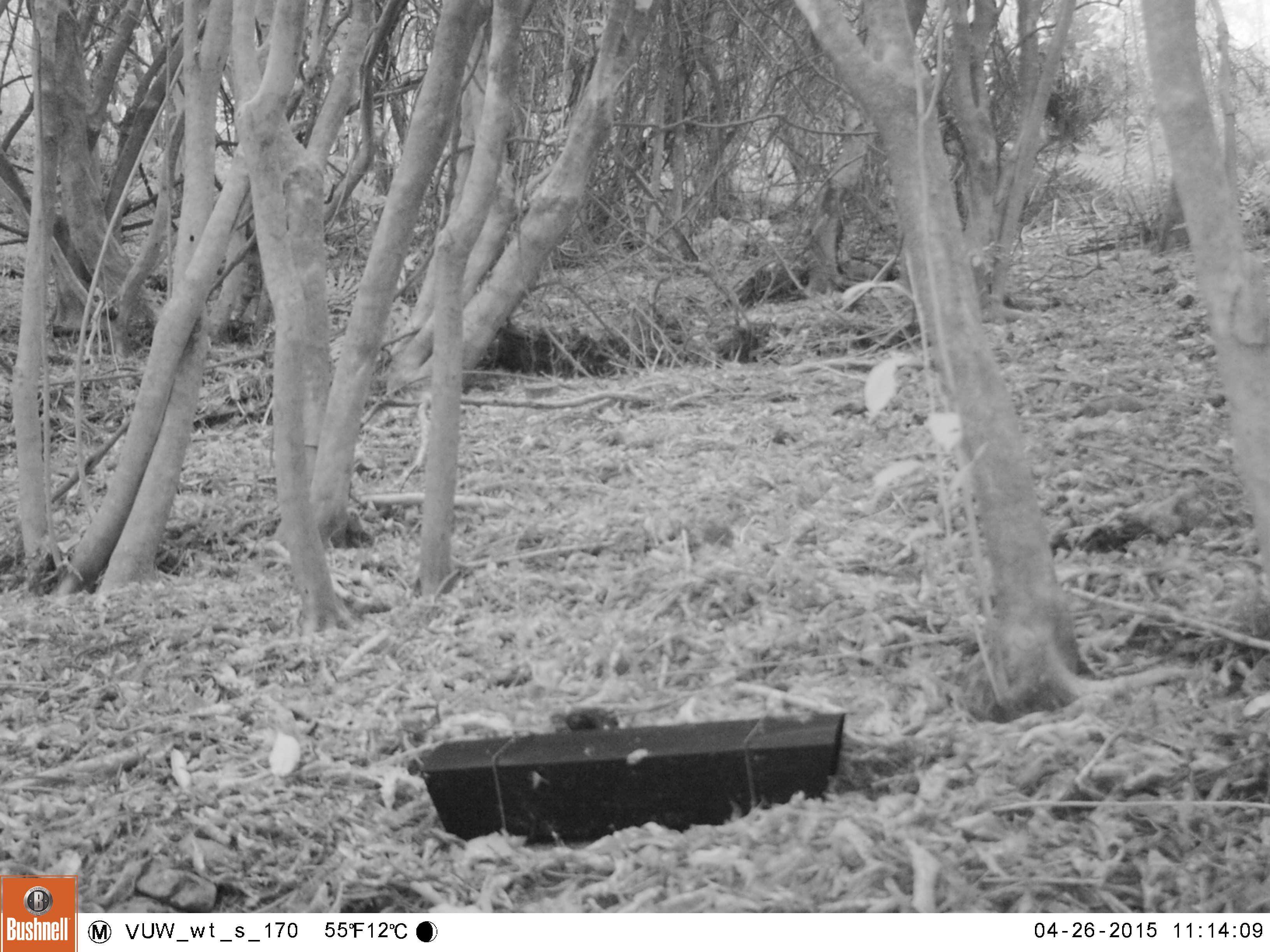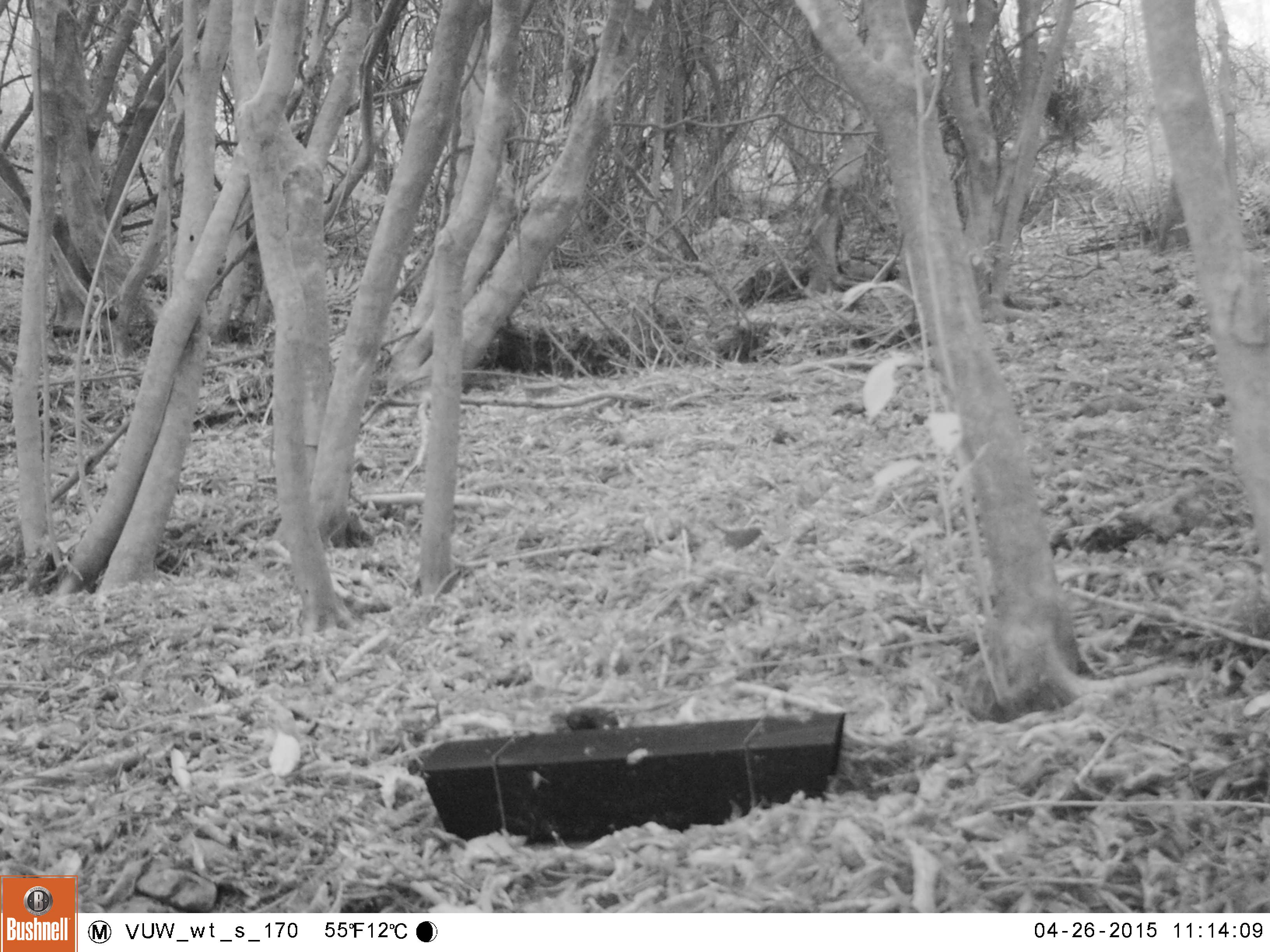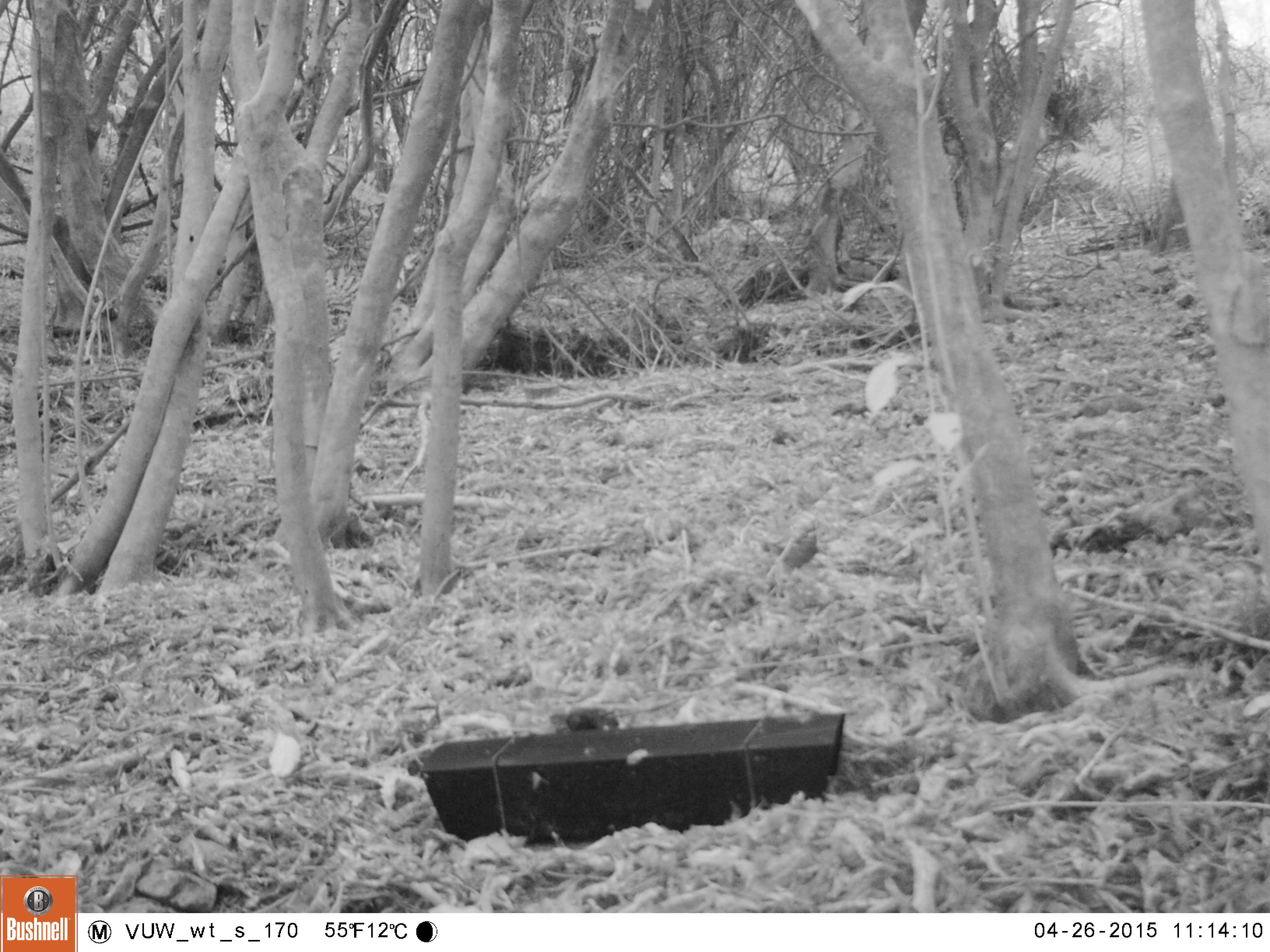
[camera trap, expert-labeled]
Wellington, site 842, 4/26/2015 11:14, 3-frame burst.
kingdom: Animalia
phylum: Chordata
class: Aves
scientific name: Aves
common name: bird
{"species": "bird (Aves)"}